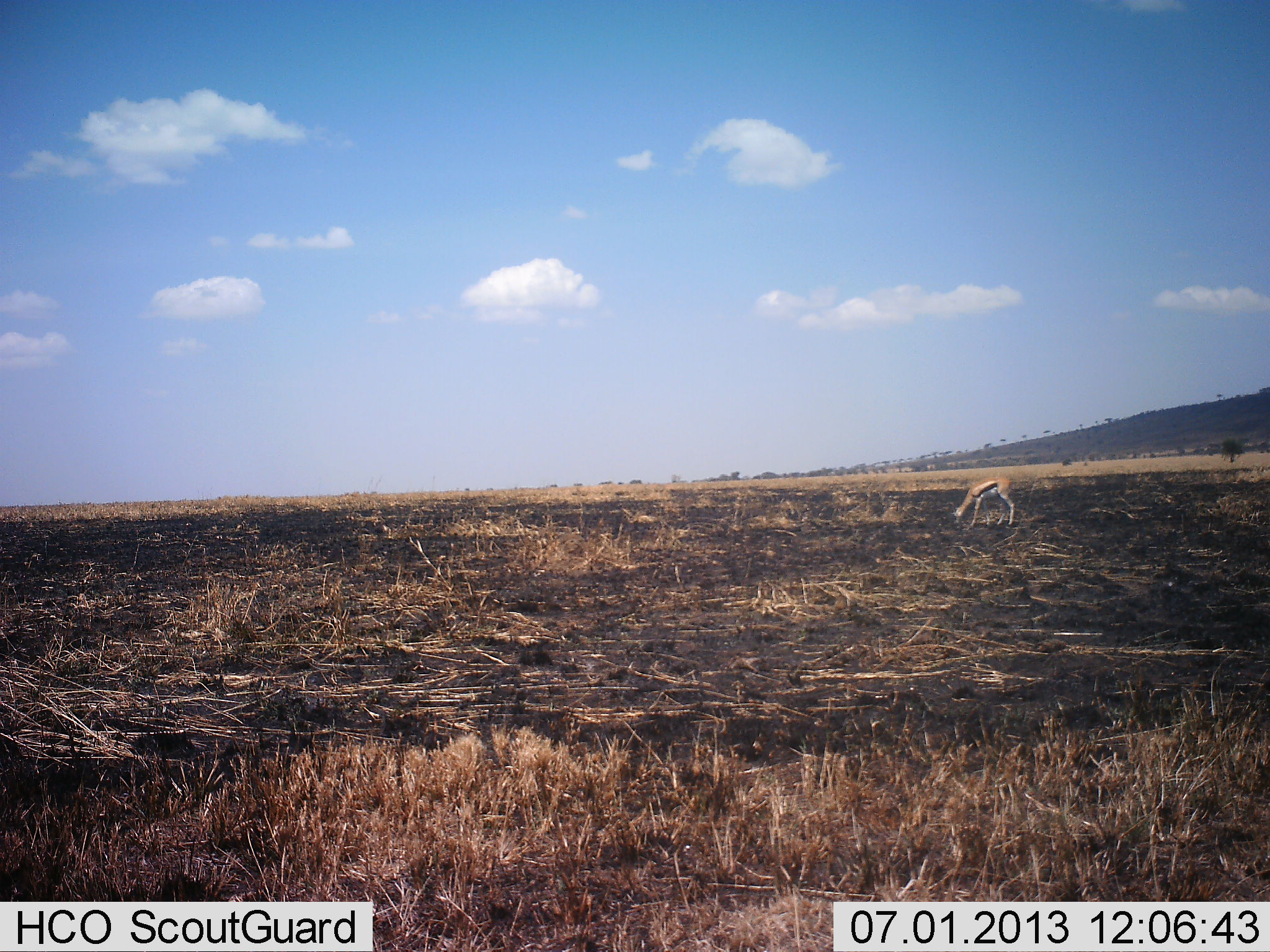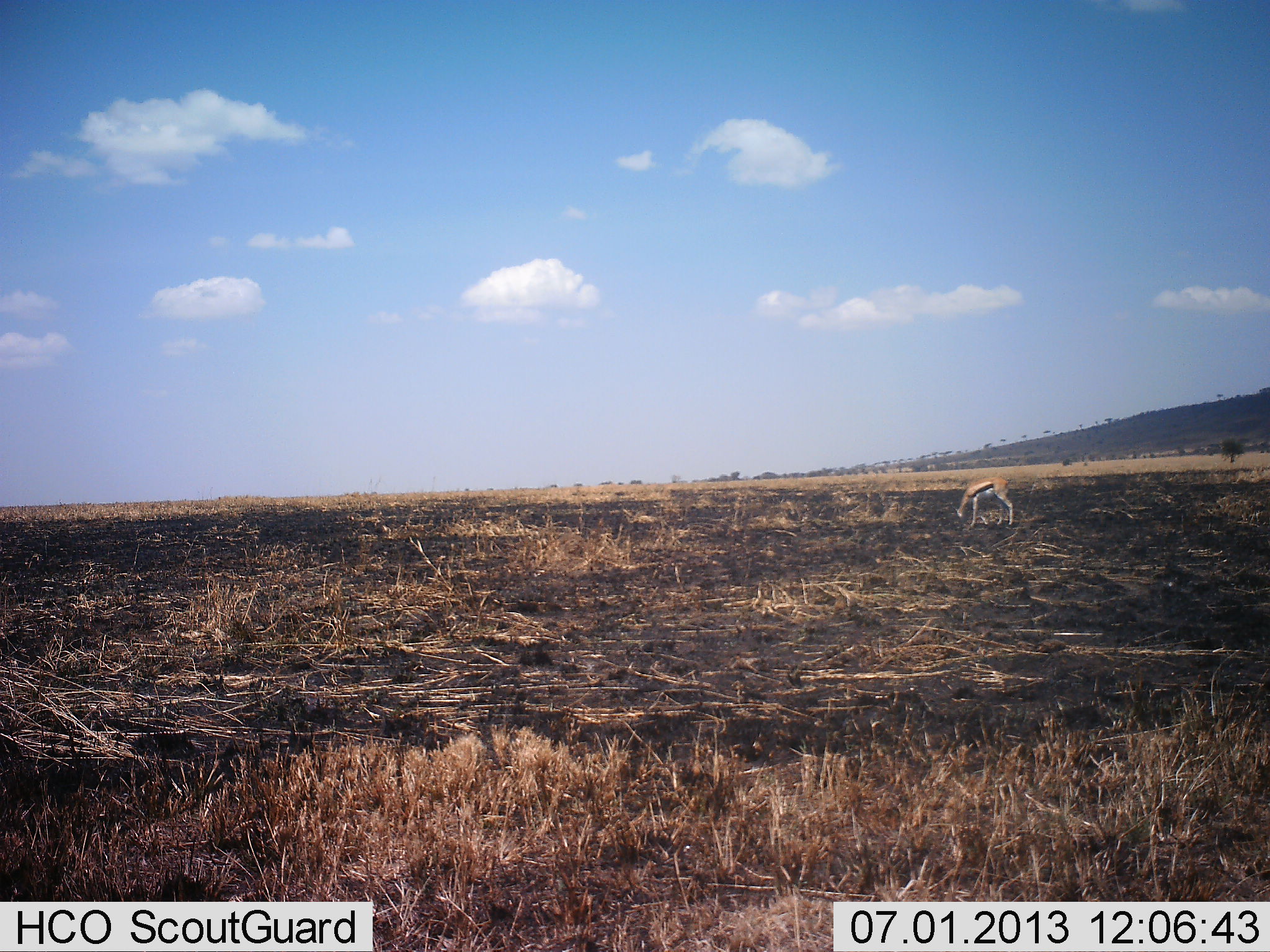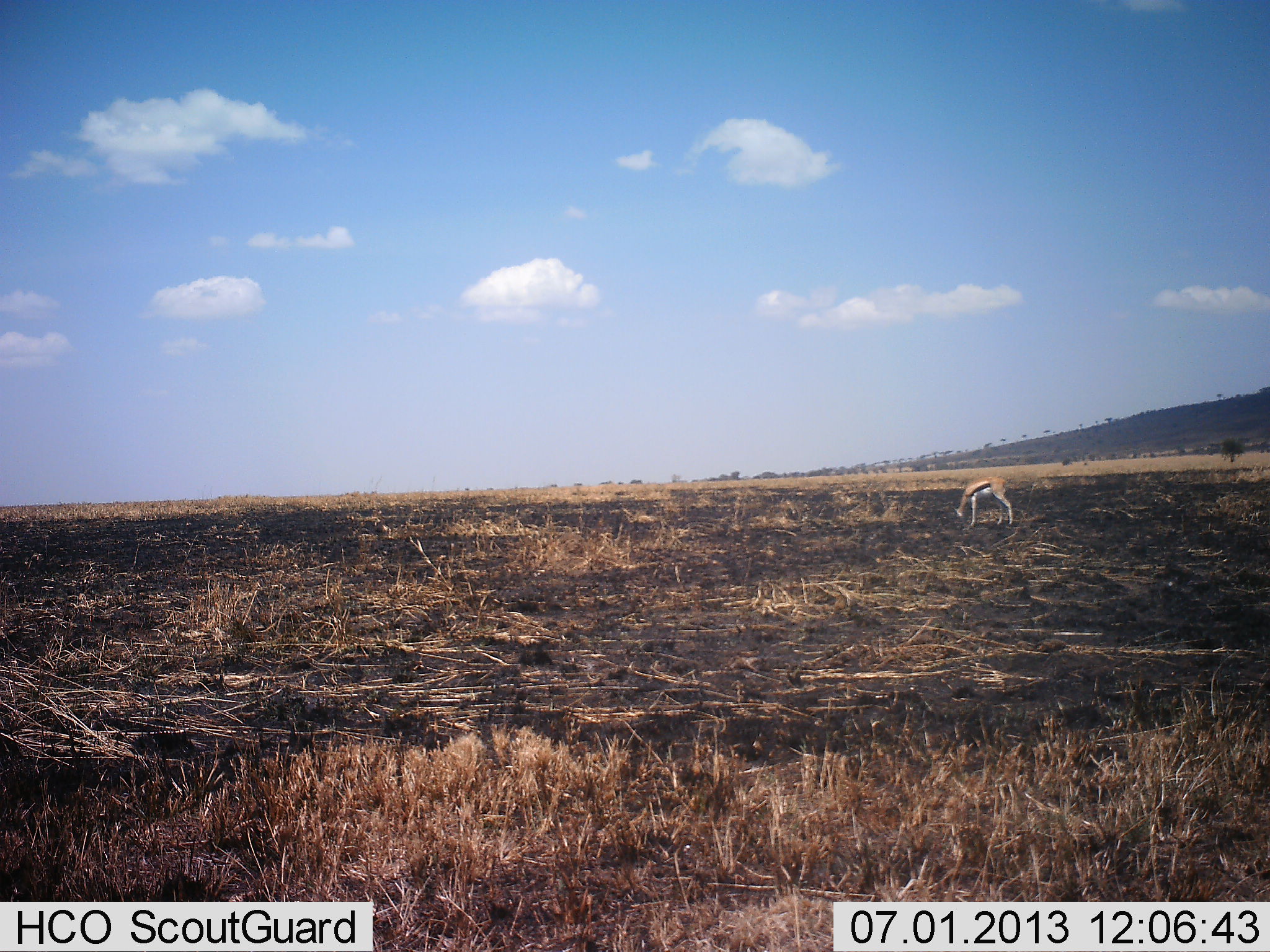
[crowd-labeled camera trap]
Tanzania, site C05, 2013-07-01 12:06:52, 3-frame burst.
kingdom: Animalia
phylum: Chordata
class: Mammalia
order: Artiodactyla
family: Bovidae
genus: Eudorcas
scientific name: Eudorcas thomsonii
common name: thomson's gazelle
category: gazellethomsons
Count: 1.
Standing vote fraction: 28%.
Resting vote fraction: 4%.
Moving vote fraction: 0%.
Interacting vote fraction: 0%.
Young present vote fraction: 4%.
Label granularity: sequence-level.